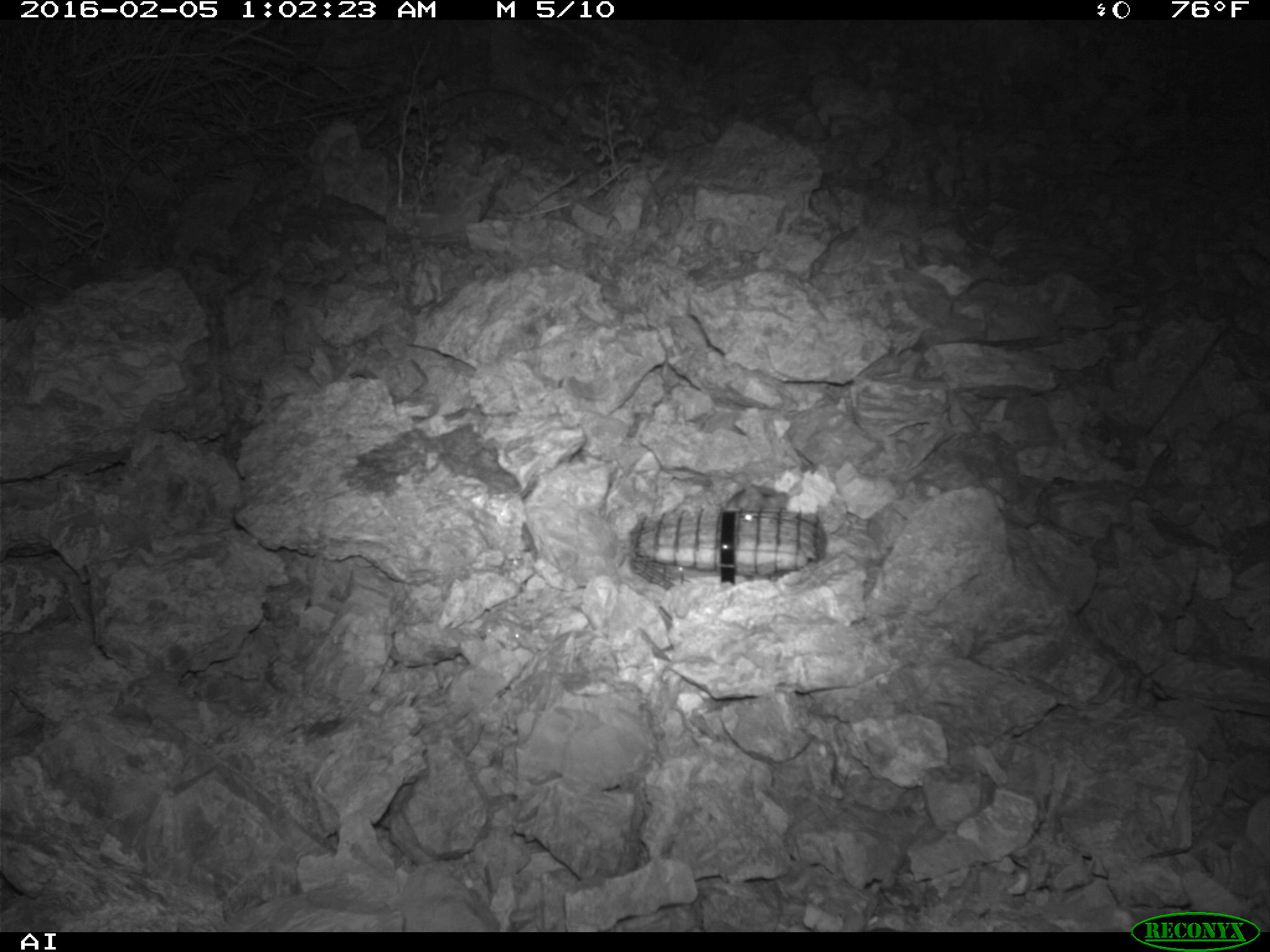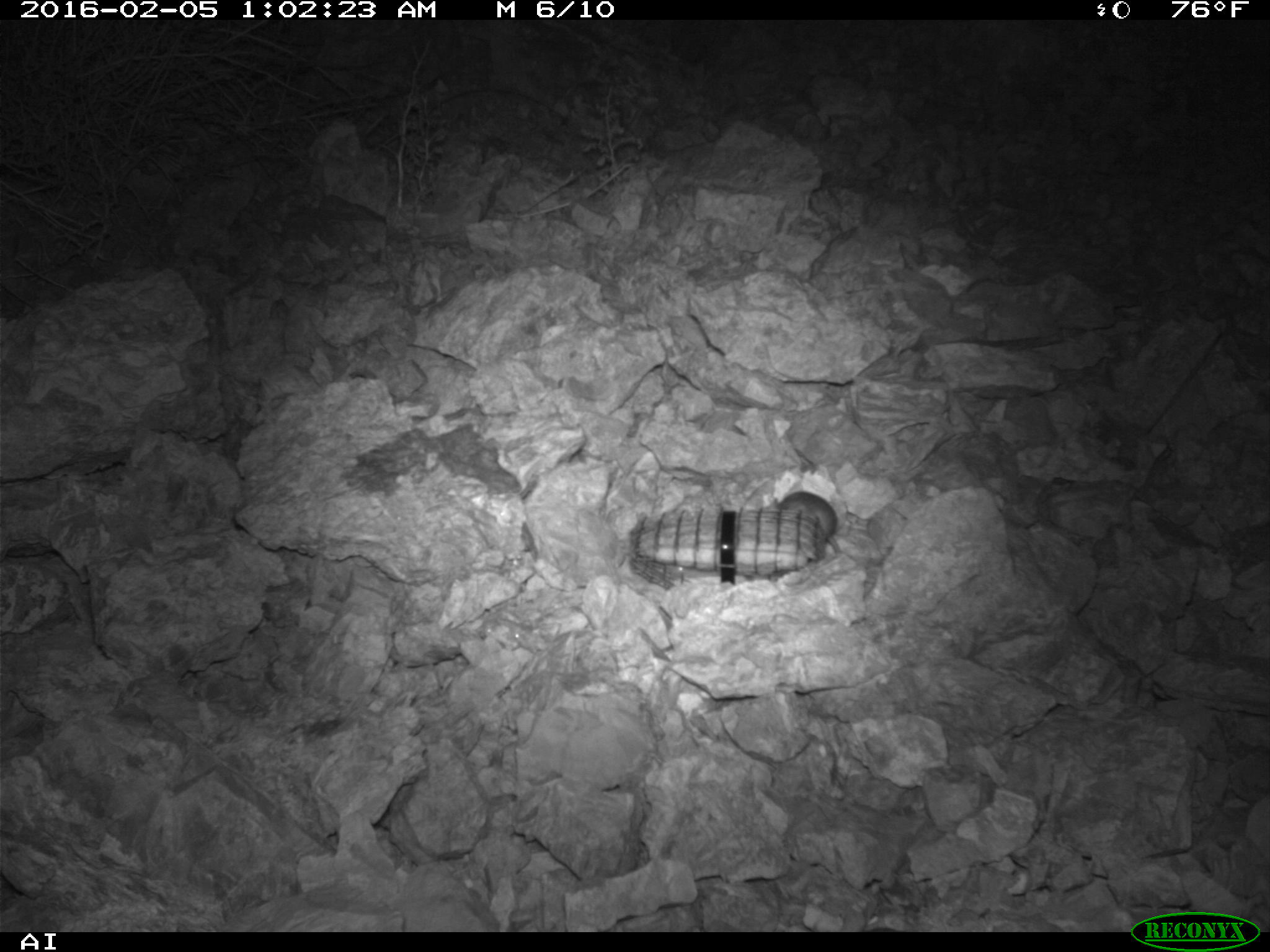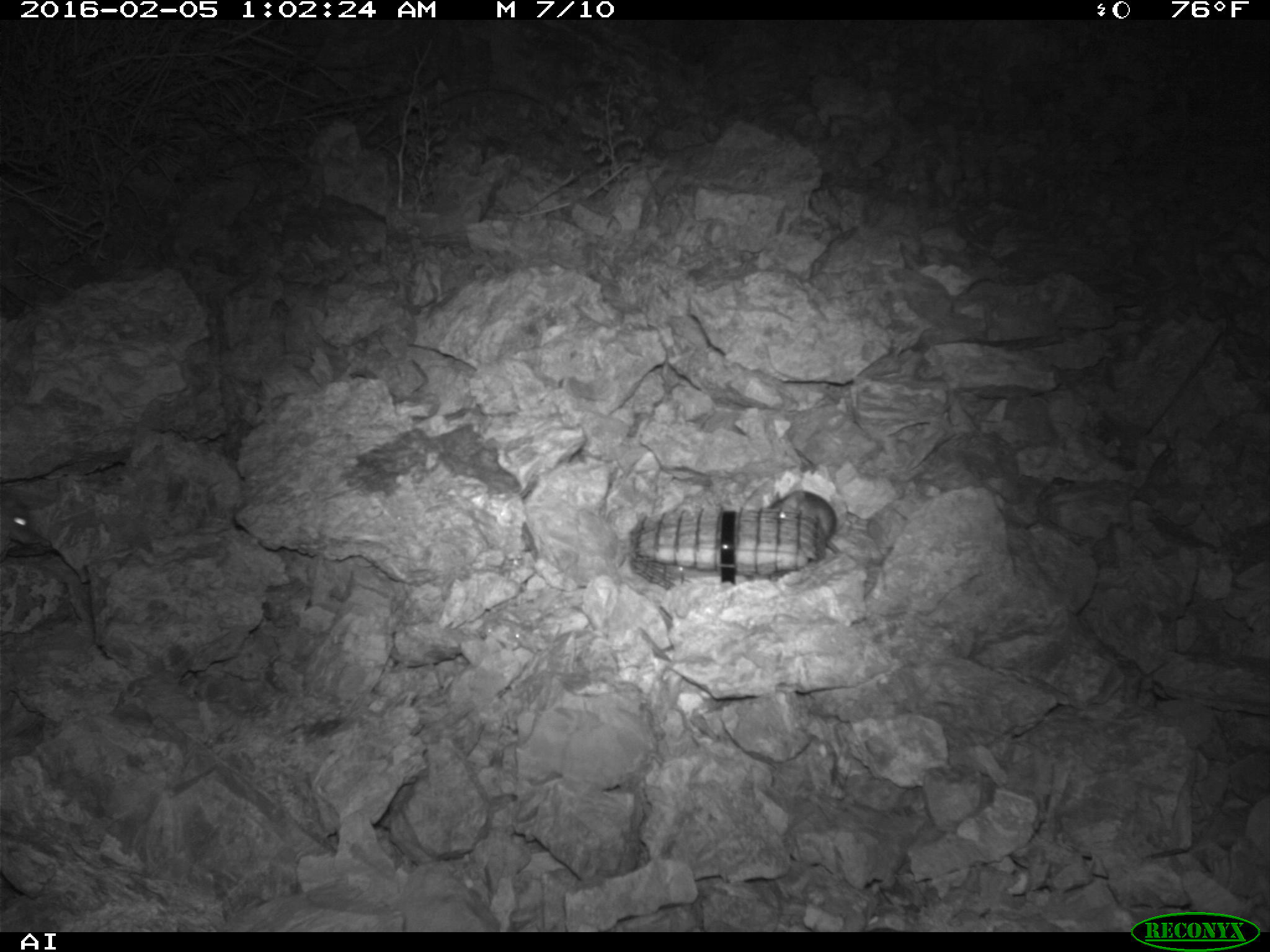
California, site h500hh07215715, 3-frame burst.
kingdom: Animalia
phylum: Chordata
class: Mammalia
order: Rodentia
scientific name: Rodentia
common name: rodent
Rodent (Rodentia).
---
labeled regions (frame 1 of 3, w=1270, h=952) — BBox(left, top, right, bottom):
rodent: BBox(724, 472, 786, 519)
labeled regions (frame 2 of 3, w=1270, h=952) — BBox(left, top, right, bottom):
rodent: BBox(776, 490, 842, 554)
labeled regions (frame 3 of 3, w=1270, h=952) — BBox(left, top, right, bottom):
rodent: BBox(763, 491, 845, 552); BBox(0, 487, 51, 548)